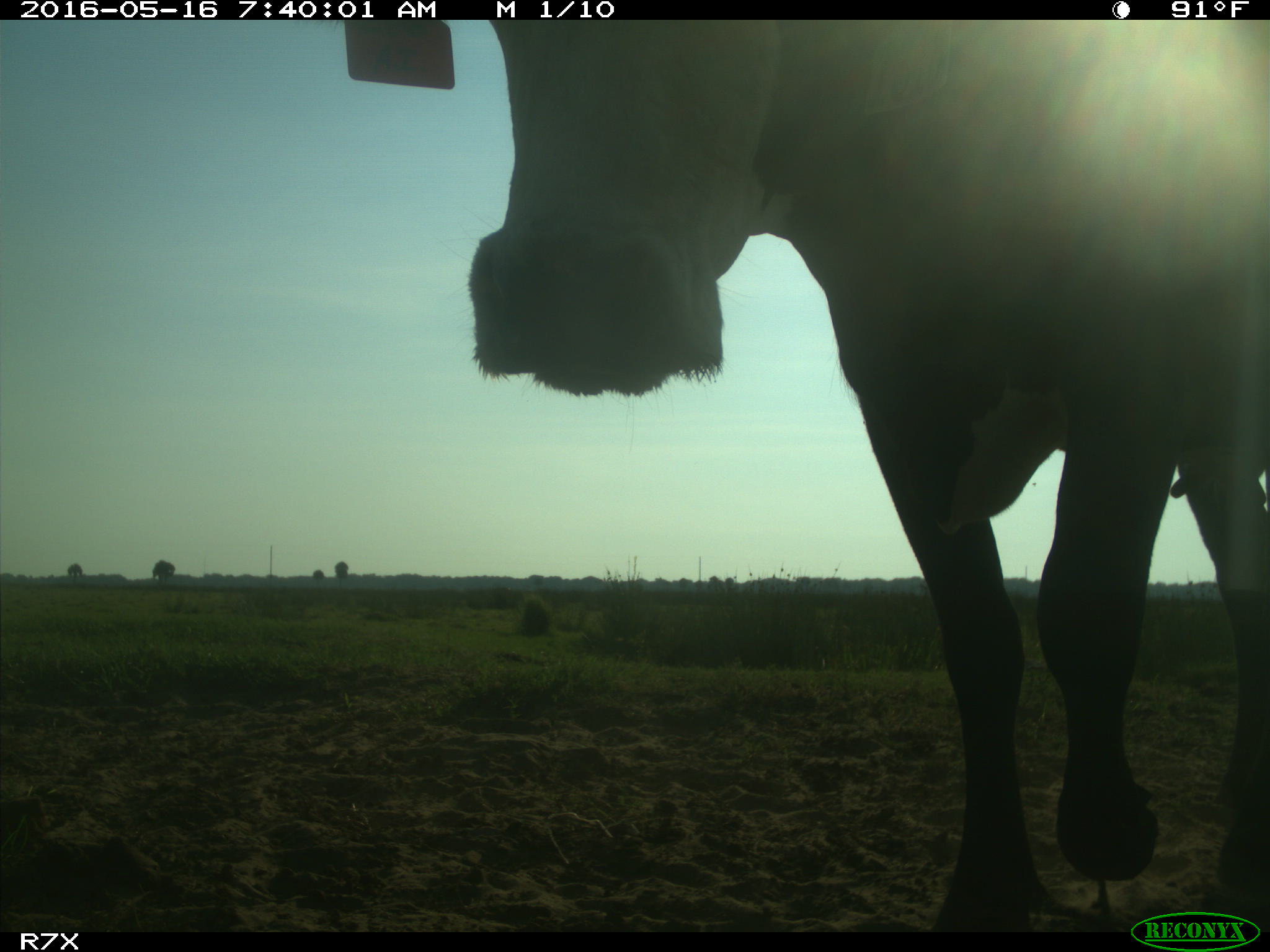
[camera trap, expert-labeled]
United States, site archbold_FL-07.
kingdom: Animalia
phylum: Chordata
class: Mammalia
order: Artiodactyla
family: Bovidae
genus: Bos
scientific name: Bos taurus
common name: domestic cow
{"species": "Bos taurus (domestic cow)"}